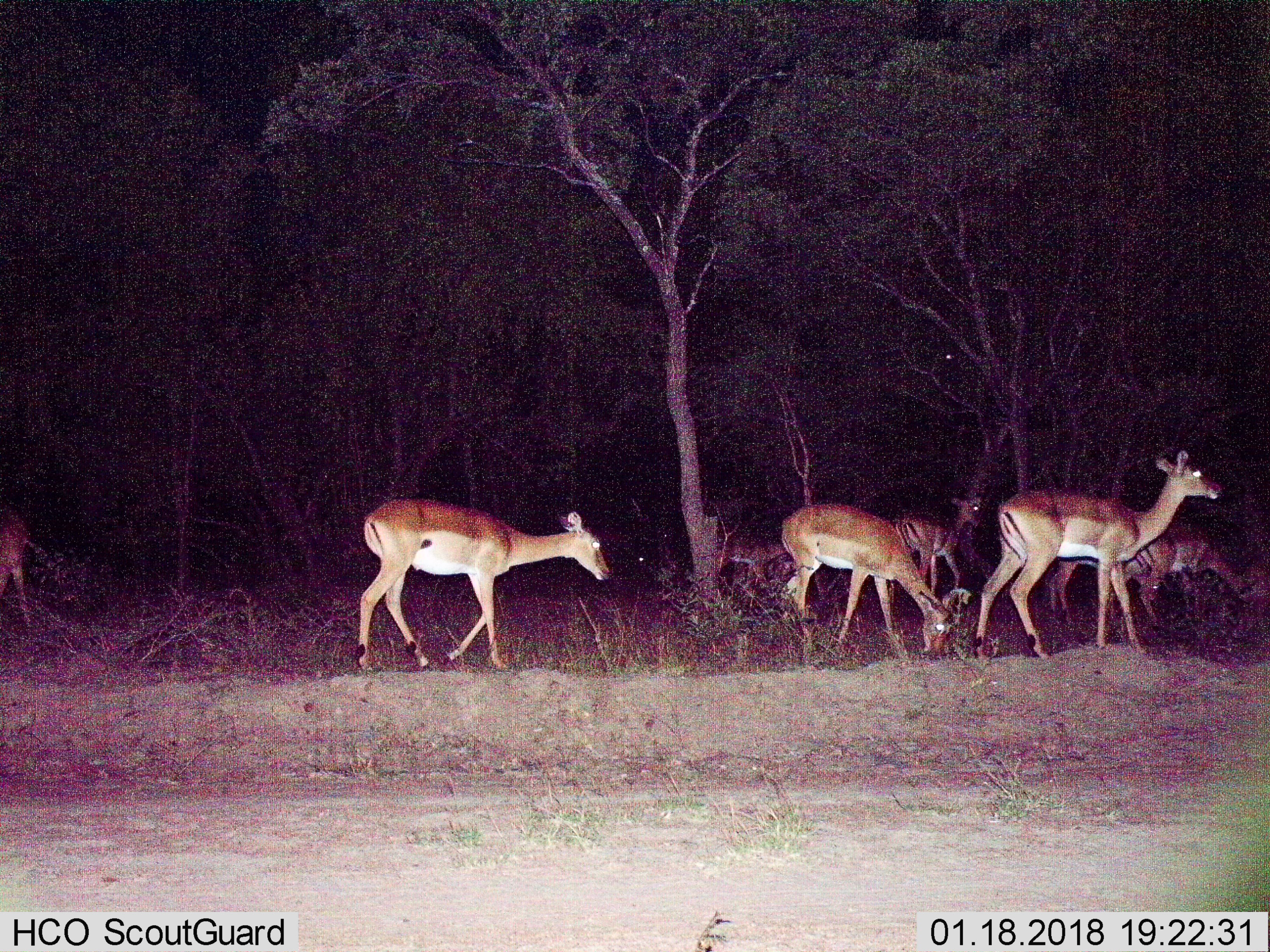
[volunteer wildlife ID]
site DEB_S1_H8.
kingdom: Animalia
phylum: Chordata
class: Mammalia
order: Artiodactyla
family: Bovidae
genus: Aepyceros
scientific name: Aepyceros melampus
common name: impala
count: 8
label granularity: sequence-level